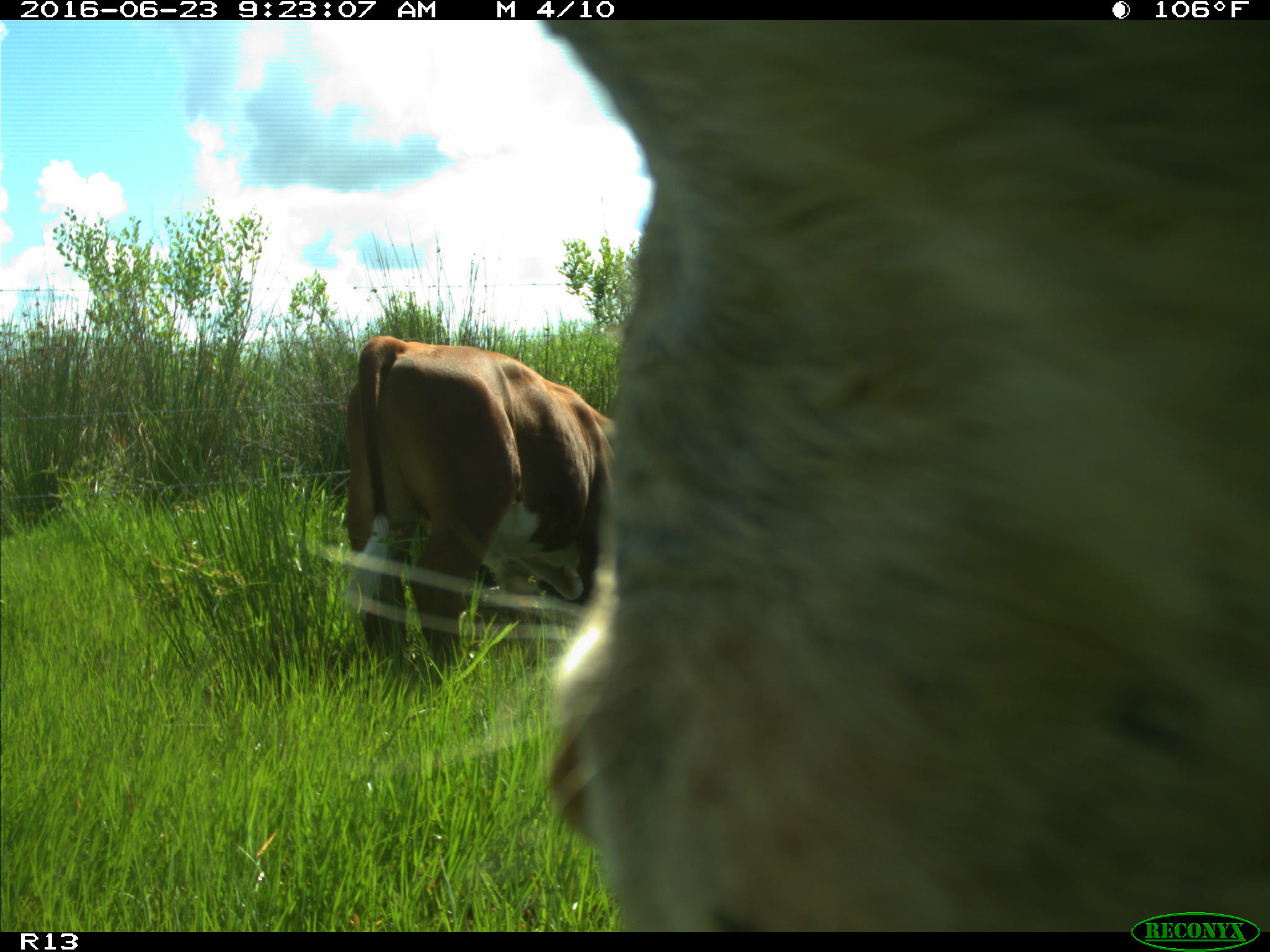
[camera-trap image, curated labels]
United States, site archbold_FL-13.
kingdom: Animalia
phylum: Chordata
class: Mammalia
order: Artiodactyla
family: Bovidae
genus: Bos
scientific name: Bos taurus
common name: domestic cow